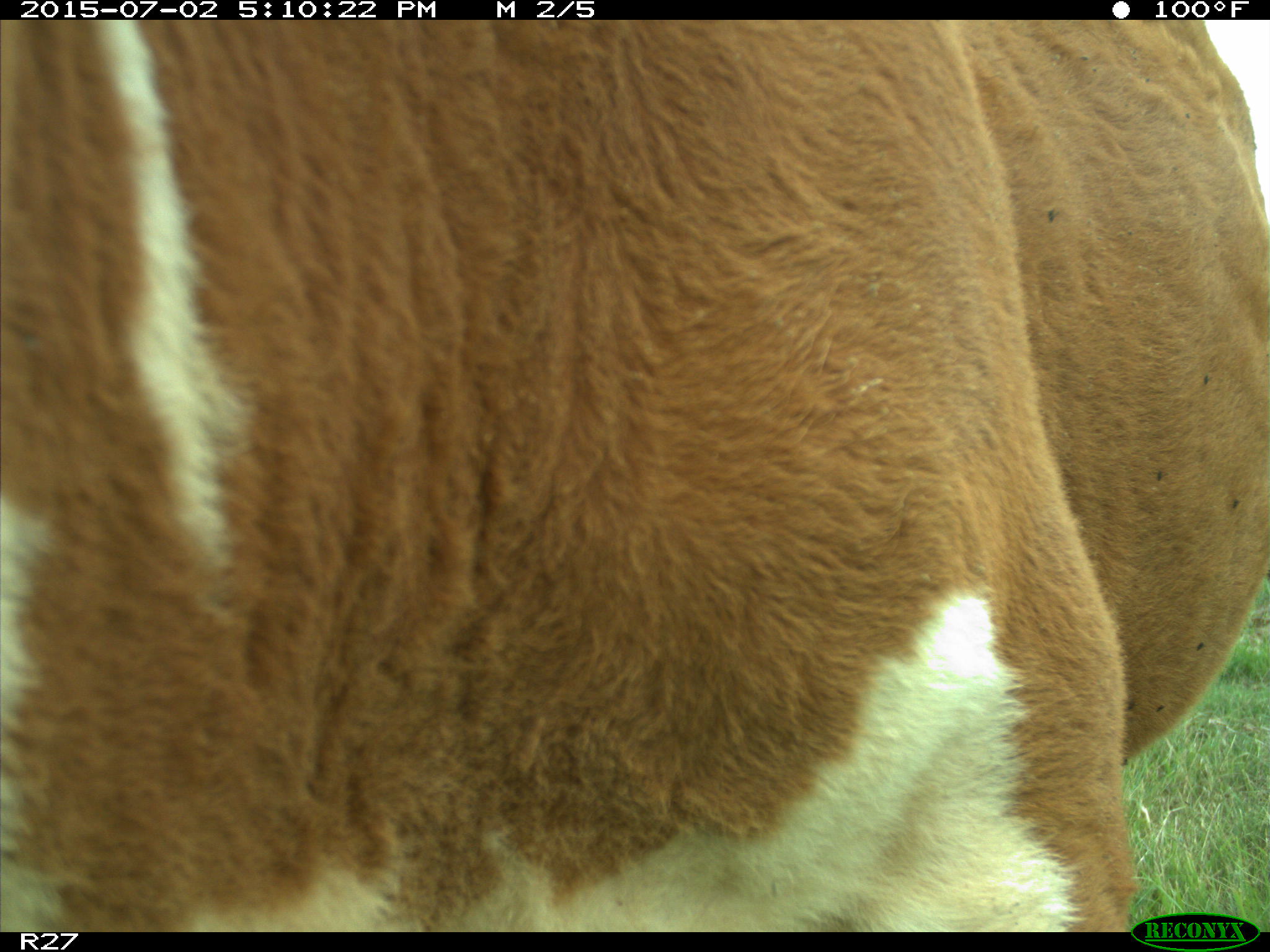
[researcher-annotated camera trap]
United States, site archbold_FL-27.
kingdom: Animalia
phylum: Chordata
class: Mammalia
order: Artiodactyla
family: Bovidae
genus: Bos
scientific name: Bos taurus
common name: domestic cow